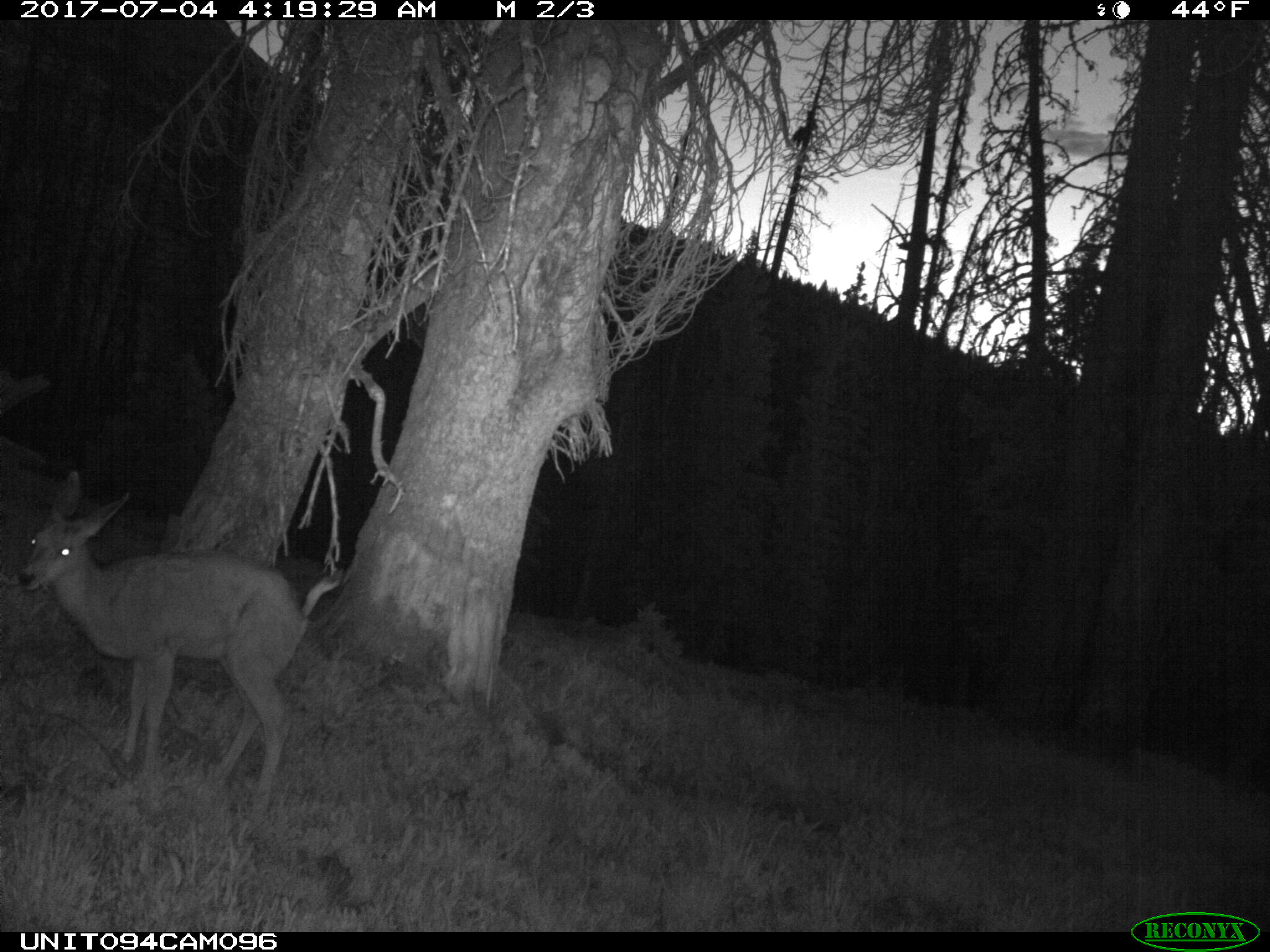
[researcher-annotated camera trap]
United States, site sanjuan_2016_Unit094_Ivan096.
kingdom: Animalia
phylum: Chordata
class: Mammalia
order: Artiodactyla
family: Cervidae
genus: Odocoileus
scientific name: Odocoileus hemionus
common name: mule deer